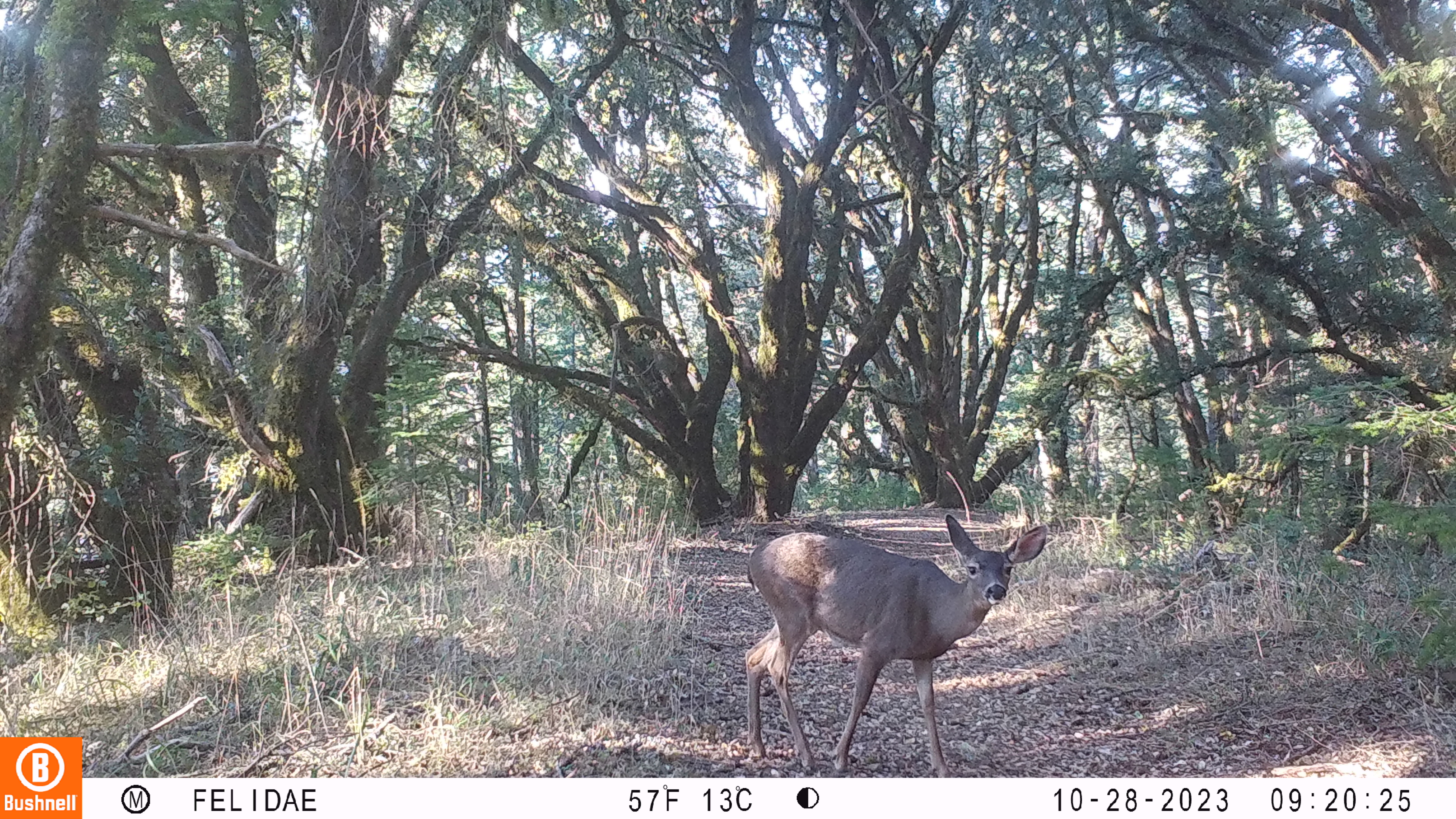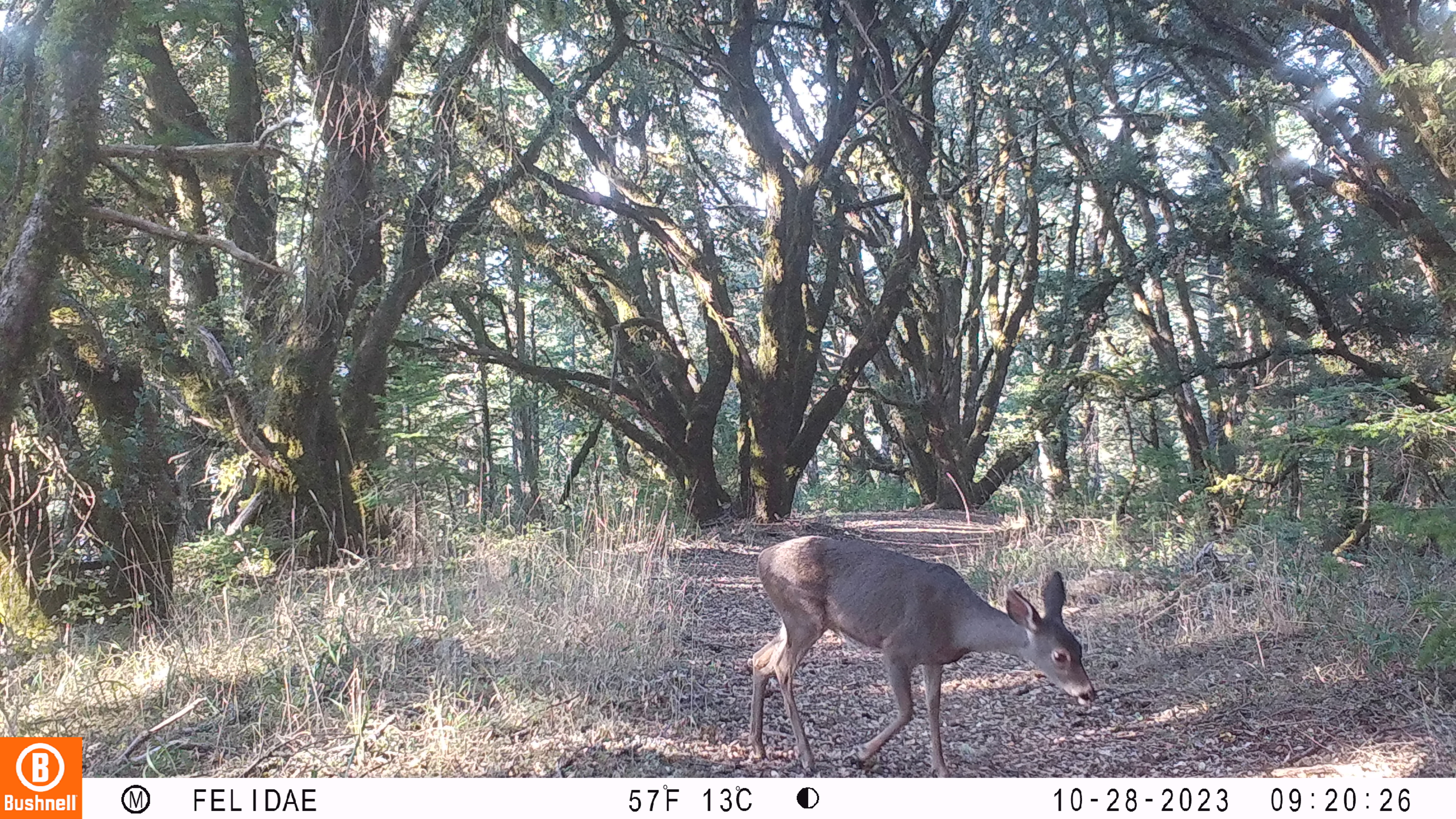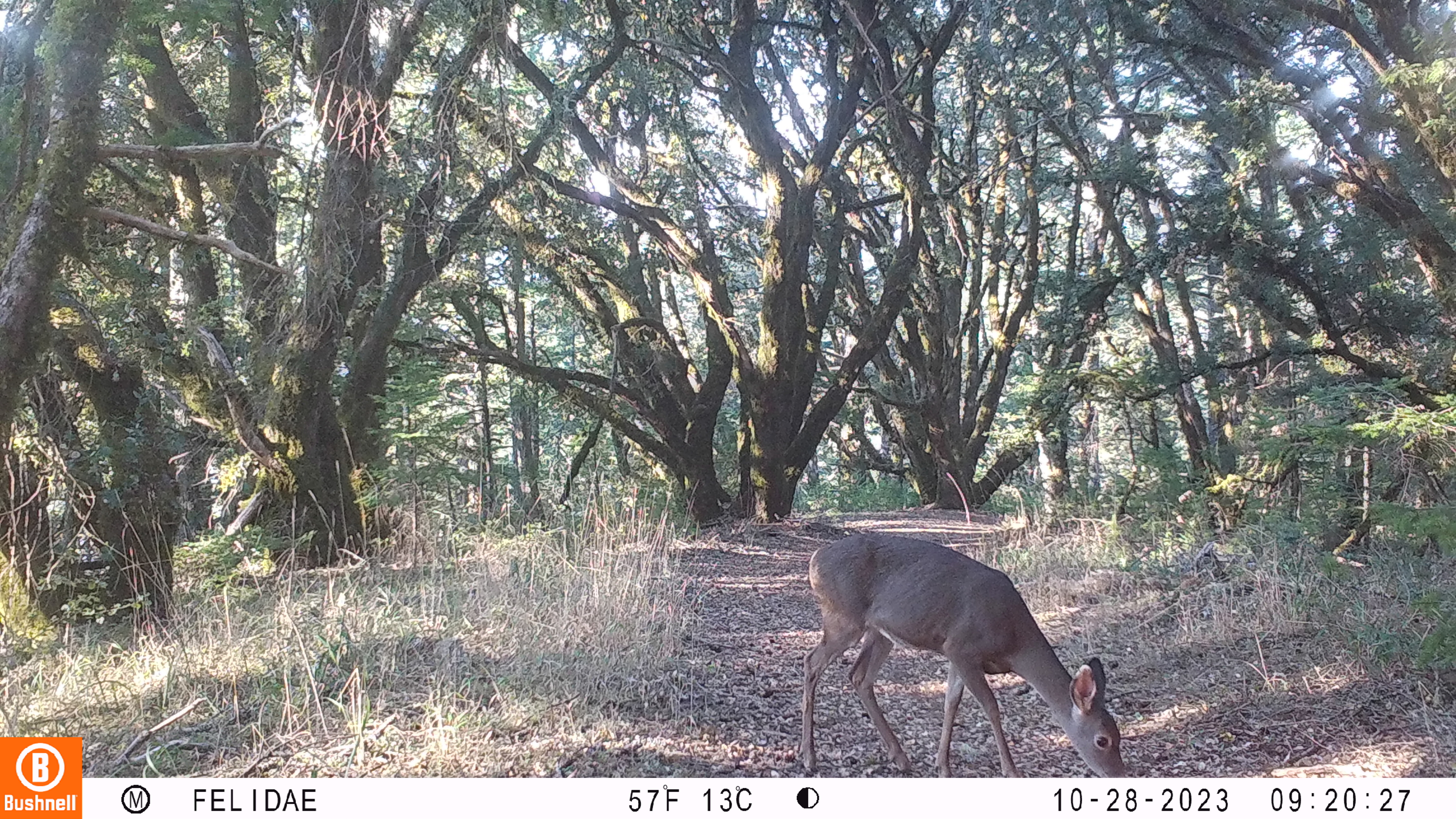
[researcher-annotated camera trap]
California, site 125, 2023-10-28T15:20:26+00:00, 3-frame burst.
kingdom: Animalia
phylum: Chordata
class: Mammalia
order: Artiodactyla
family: Cervidae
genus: Odocoileus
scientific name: Odocoileus hemionus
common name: mule deer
Mule deer (Odocoileus hemionus).